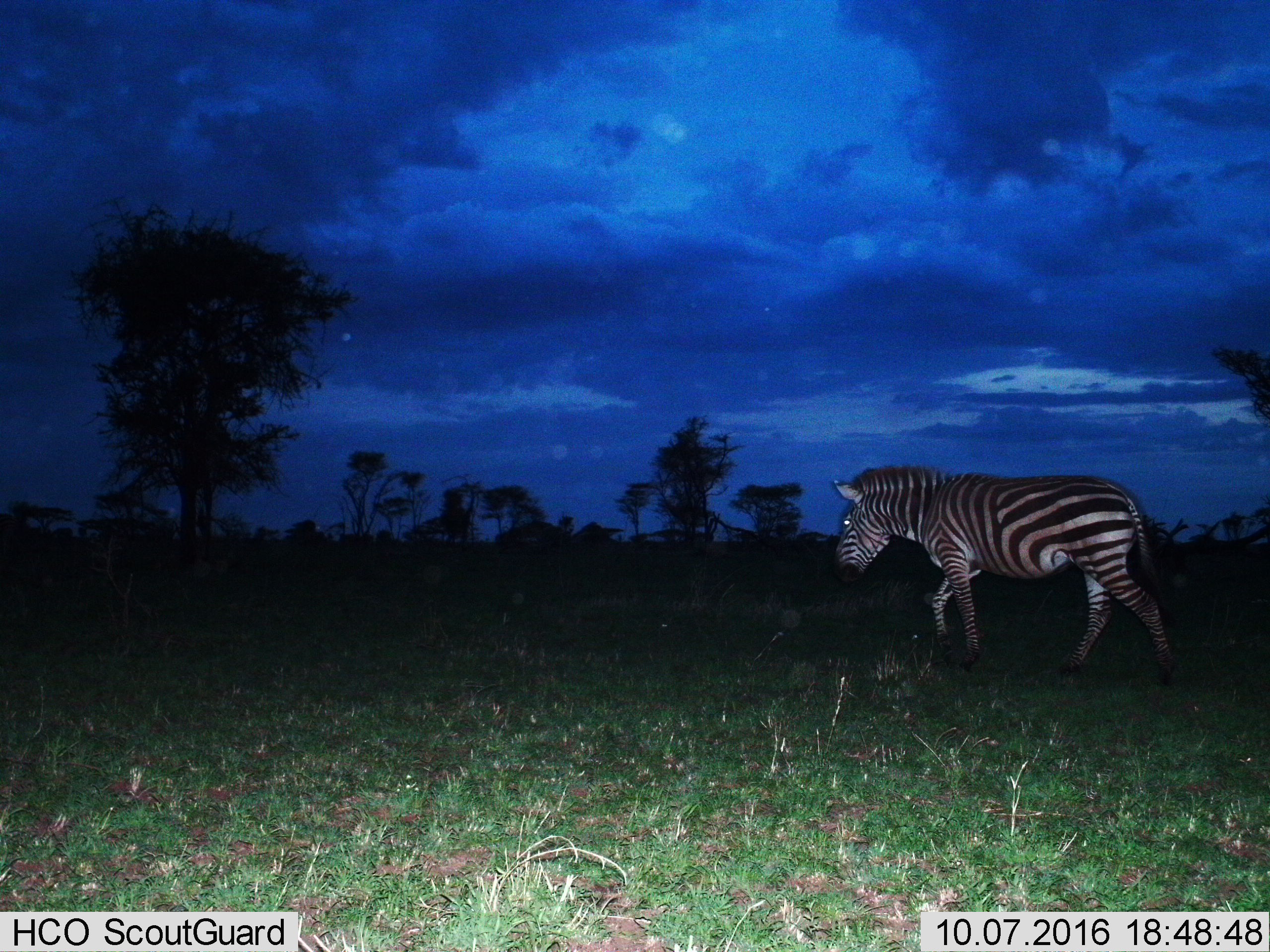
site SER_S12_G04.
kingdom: Animalia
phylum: Chordata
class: Mammalia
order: Perissodactyla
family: Equidae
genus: Equus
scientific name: Equus quagga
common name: plains zebra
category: zebraplains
Zebraplains (plains zebra) (Equus quagga), count 1. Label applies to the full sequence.